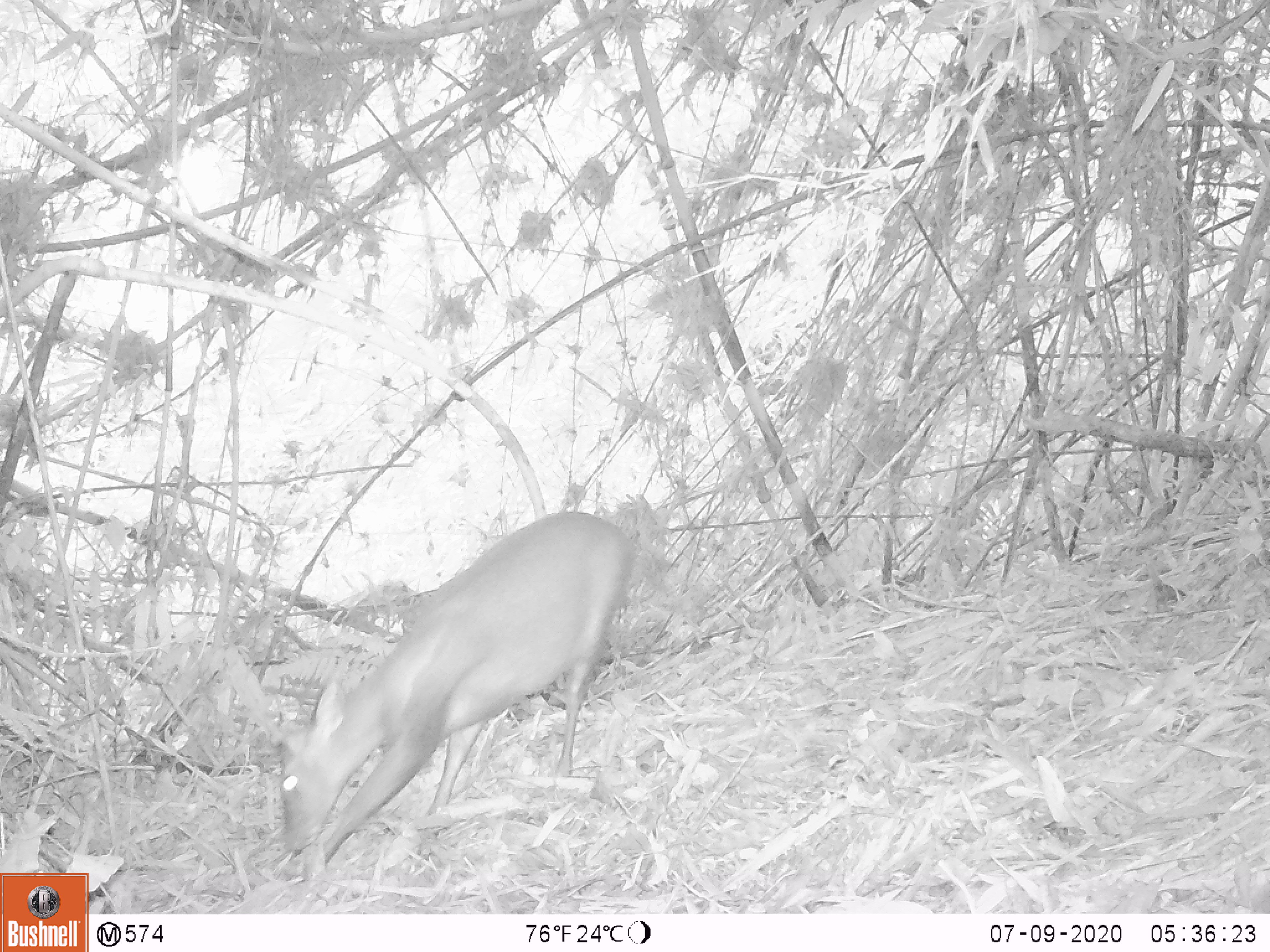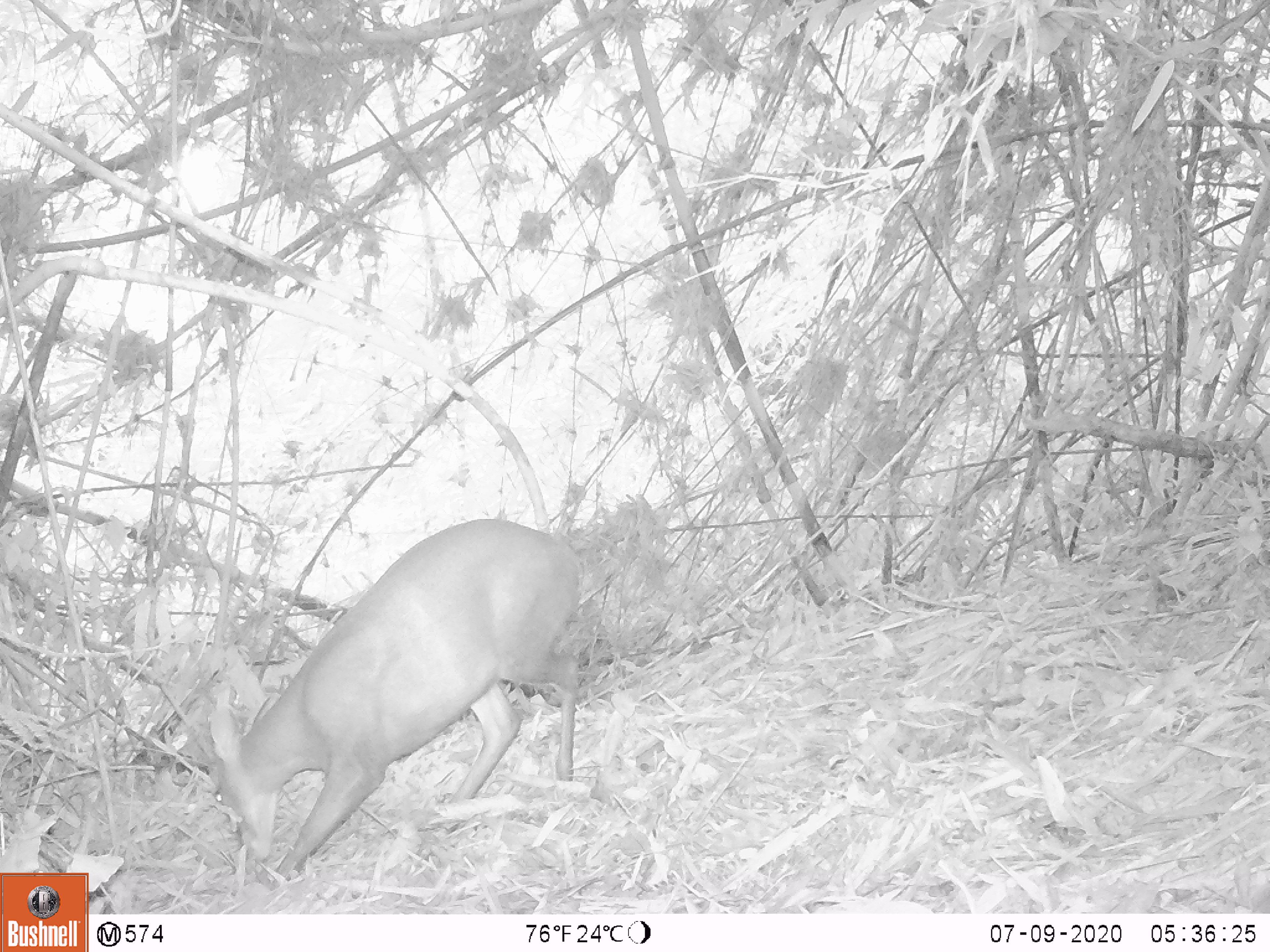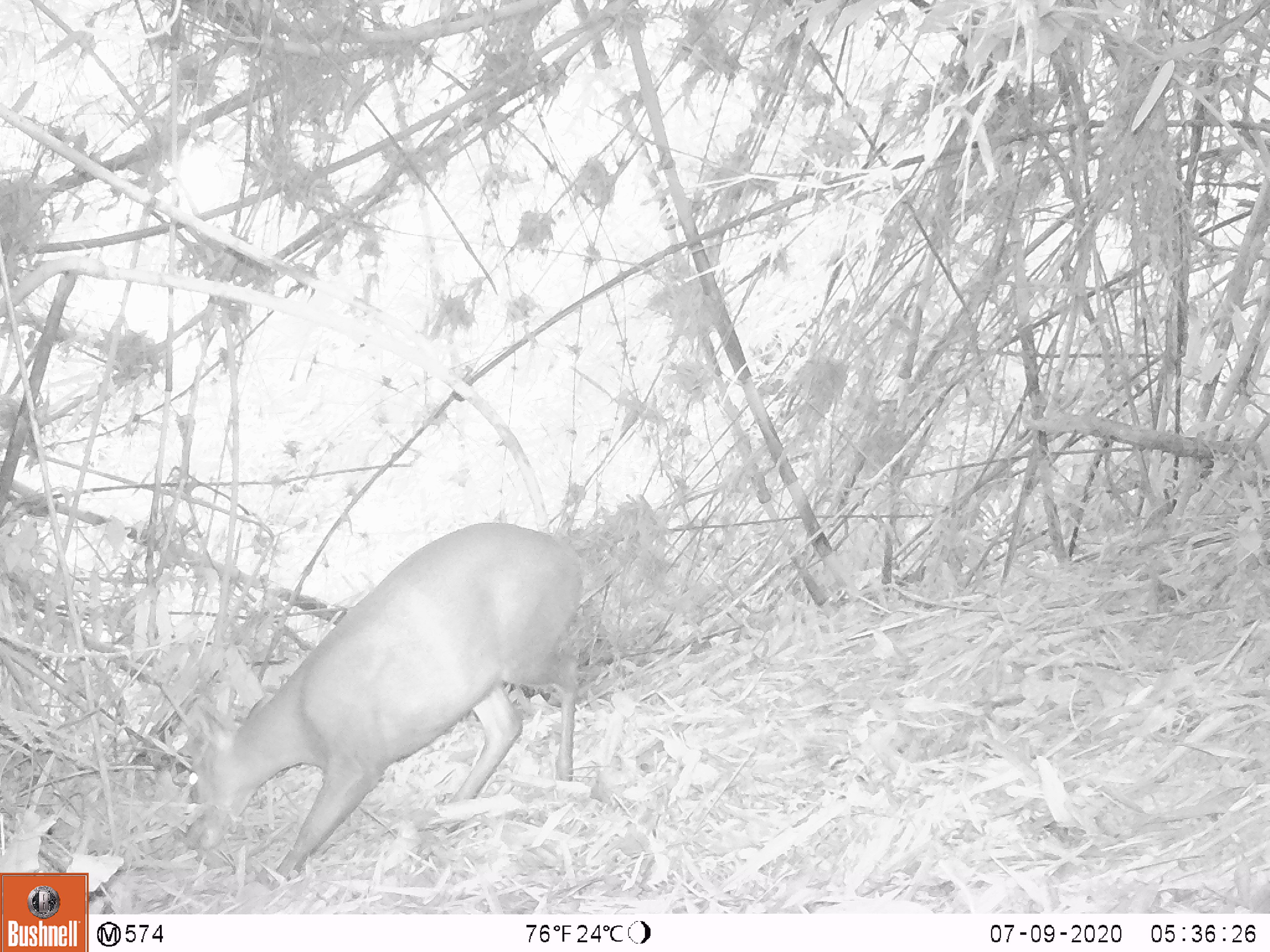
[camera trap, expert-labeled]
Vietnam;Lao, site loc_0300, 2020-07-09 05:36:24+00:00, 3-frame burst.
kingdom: Animalia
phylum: Chordata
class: Mammalia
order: Artiodactyla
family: Cervidae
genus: Muntiacus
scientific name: Muntiacus rooseveltorum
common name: roosevelt's muntjac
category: roosevelts muntjac group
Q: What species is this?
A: Roosevelts muntjac group (roosevelt's muntjac) (Muntiacus rooseveltorum).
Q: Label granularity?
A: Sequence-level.